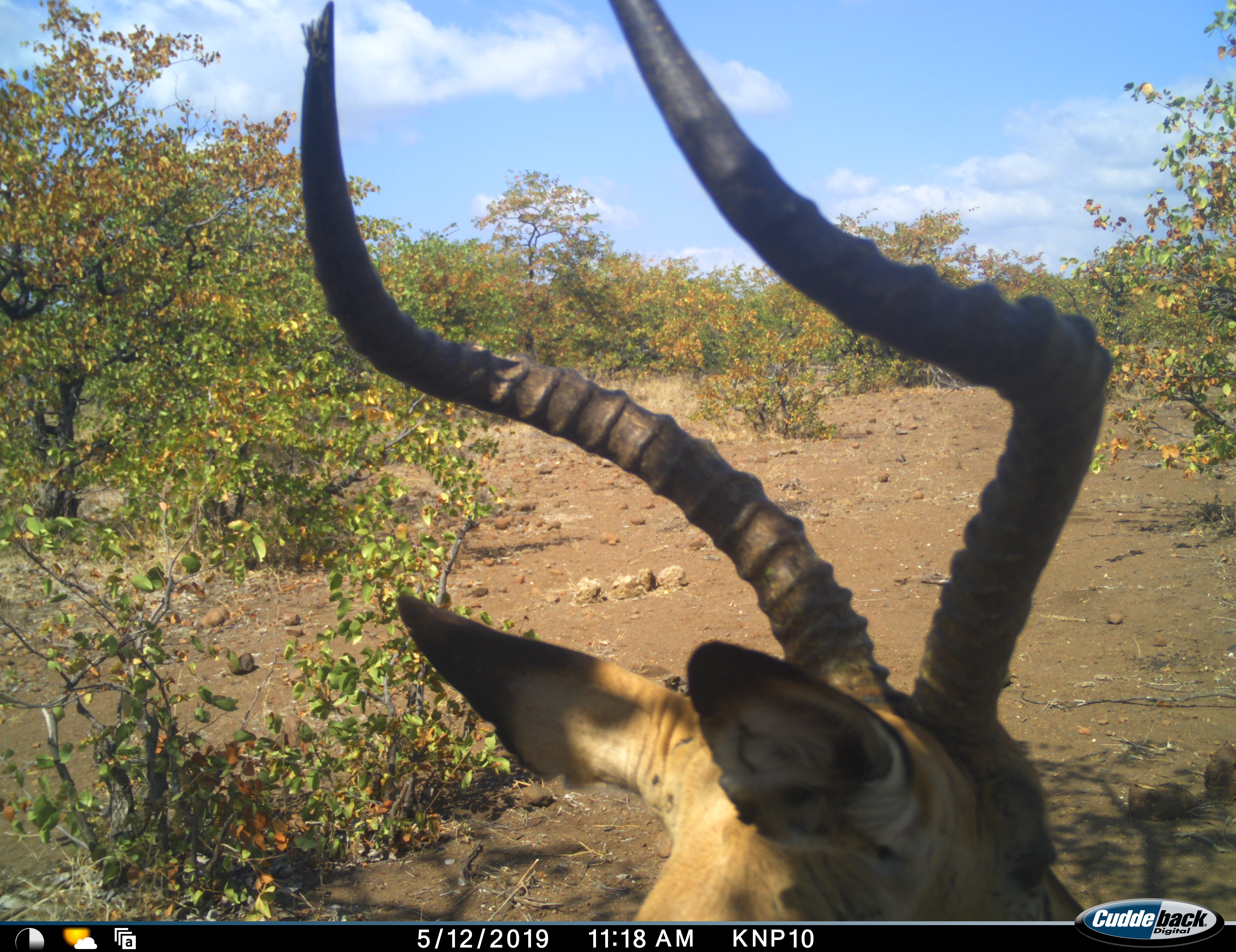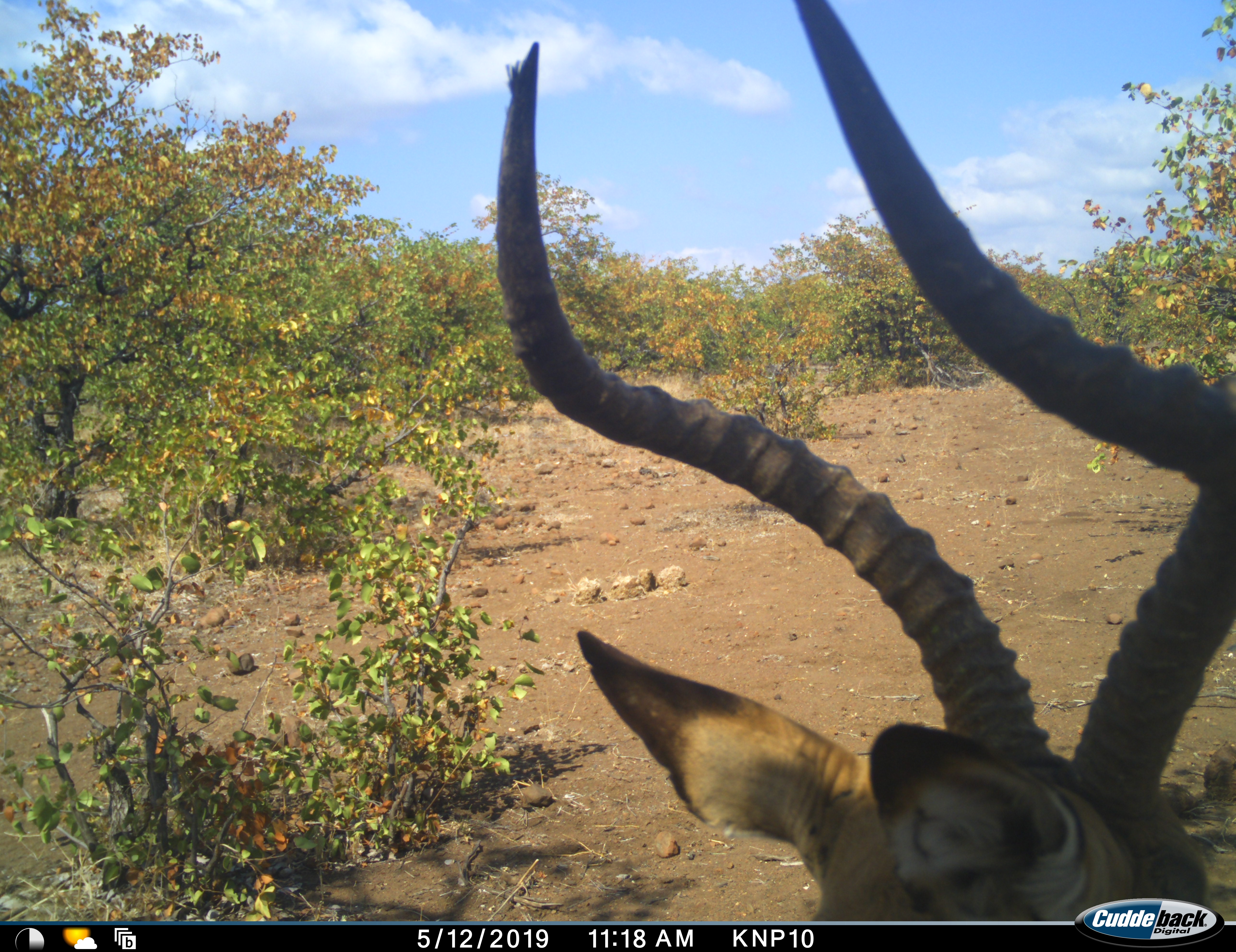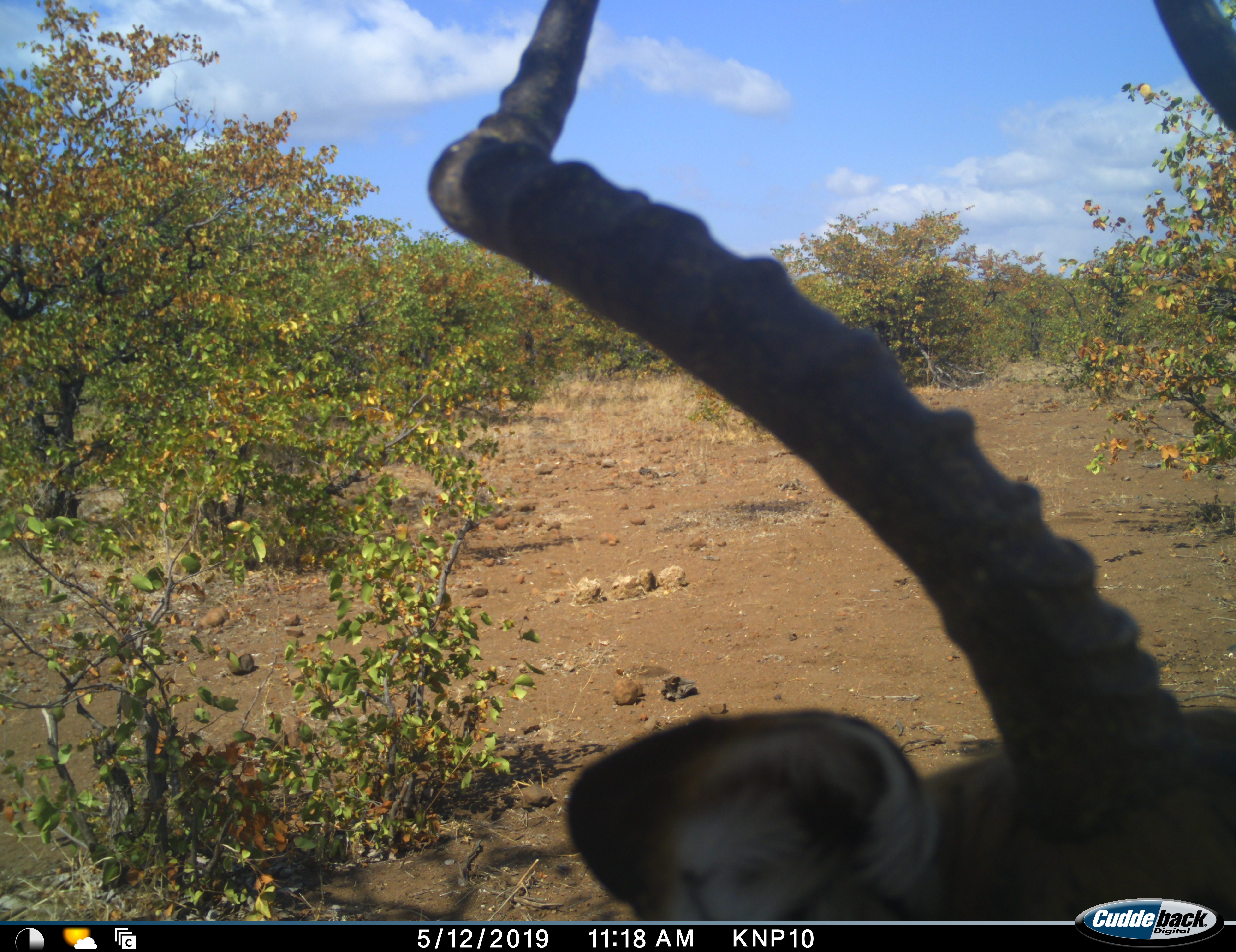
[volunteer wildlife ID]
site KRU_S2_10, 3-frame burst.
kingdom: Animalia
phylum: Chordata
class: Mammalia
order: Artiodactyla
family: Bovidae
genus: Aepyceros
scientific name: Aepyceros melampus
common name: impala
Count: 1.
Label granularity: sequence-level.